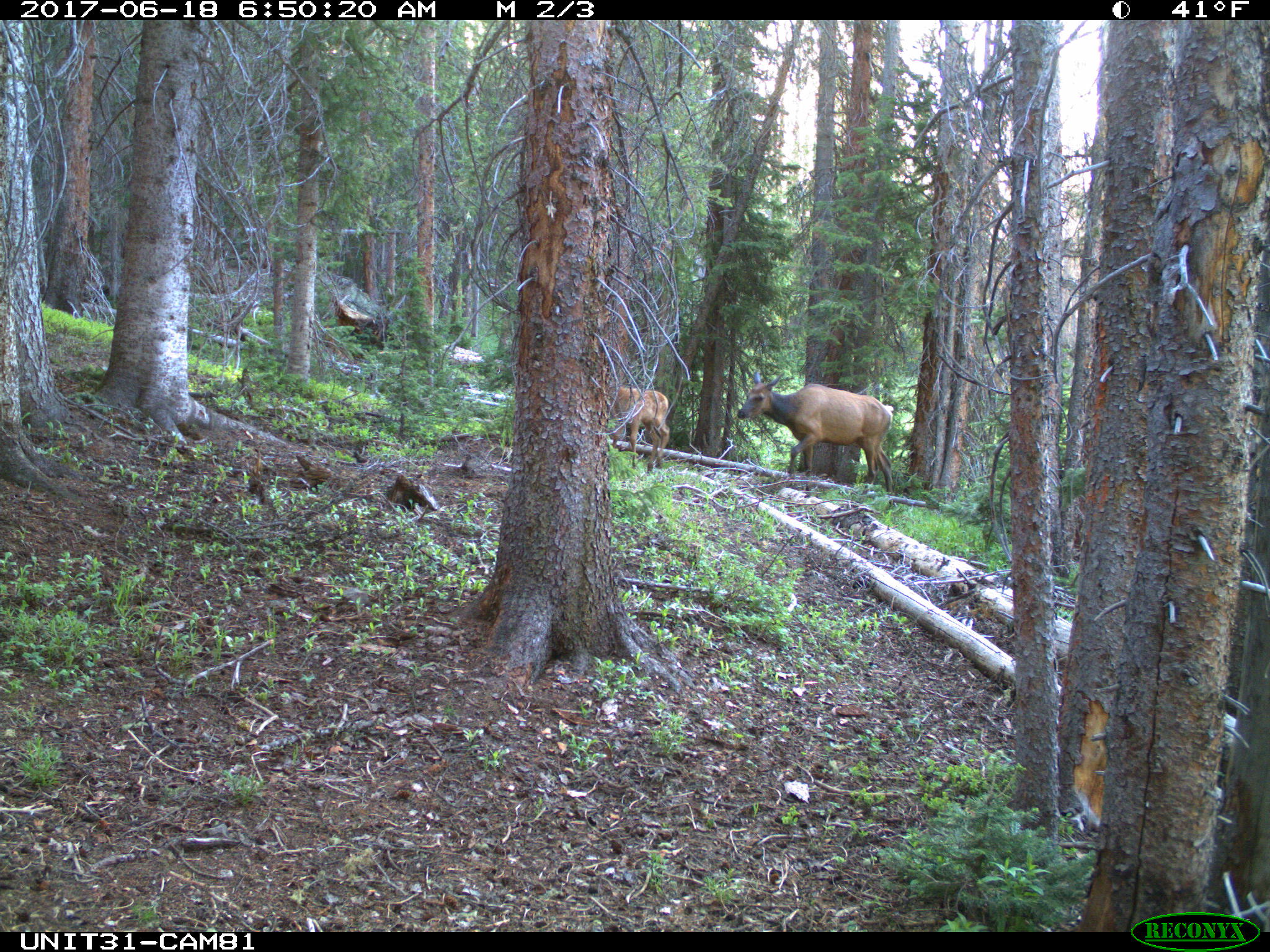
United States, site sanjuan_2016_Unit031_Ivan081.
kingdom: Animalia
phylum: Chordata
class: Mammalia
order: Artiodactyla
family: Cervidae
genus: Cervus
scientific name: Cervus elaphus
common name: red deer